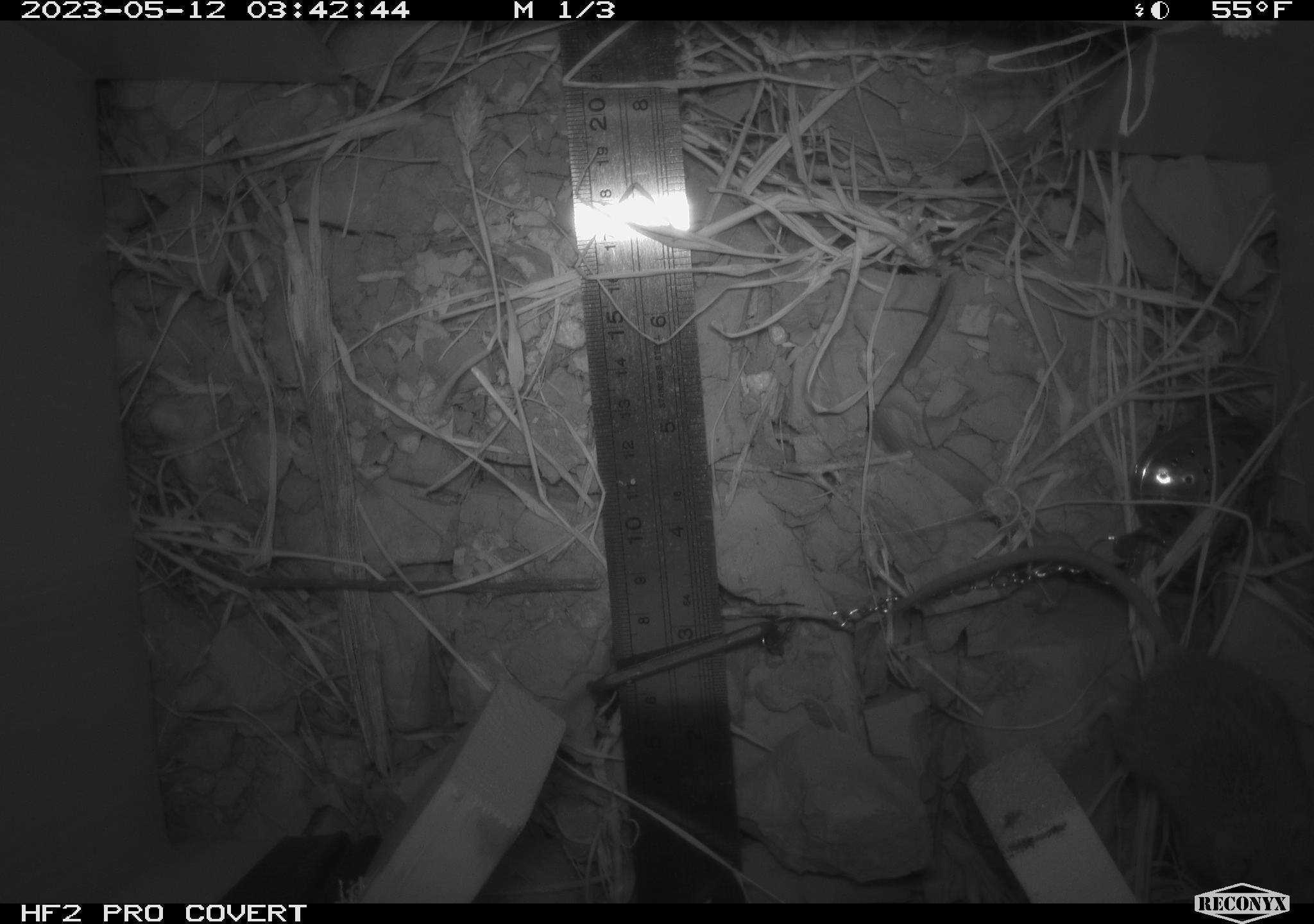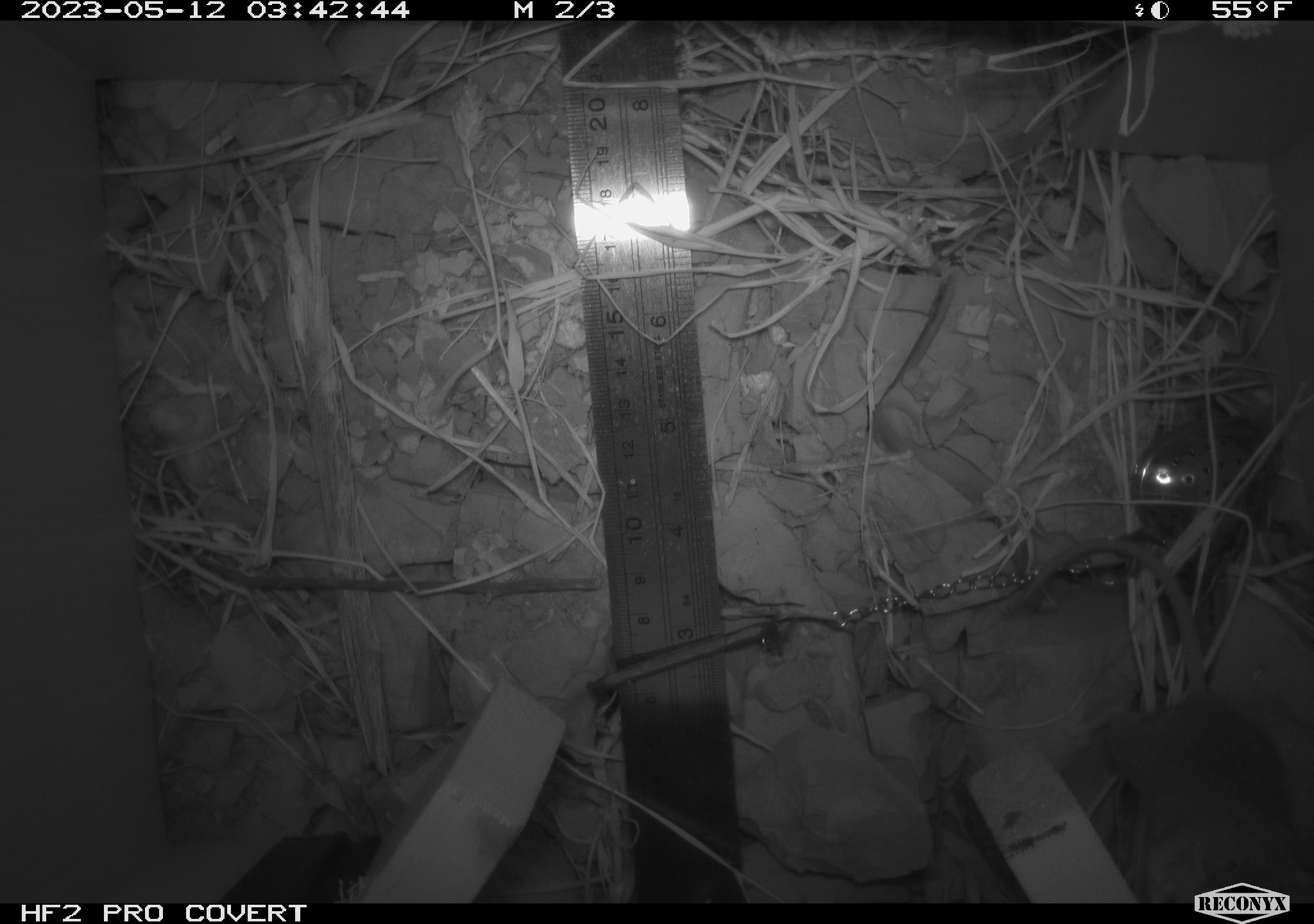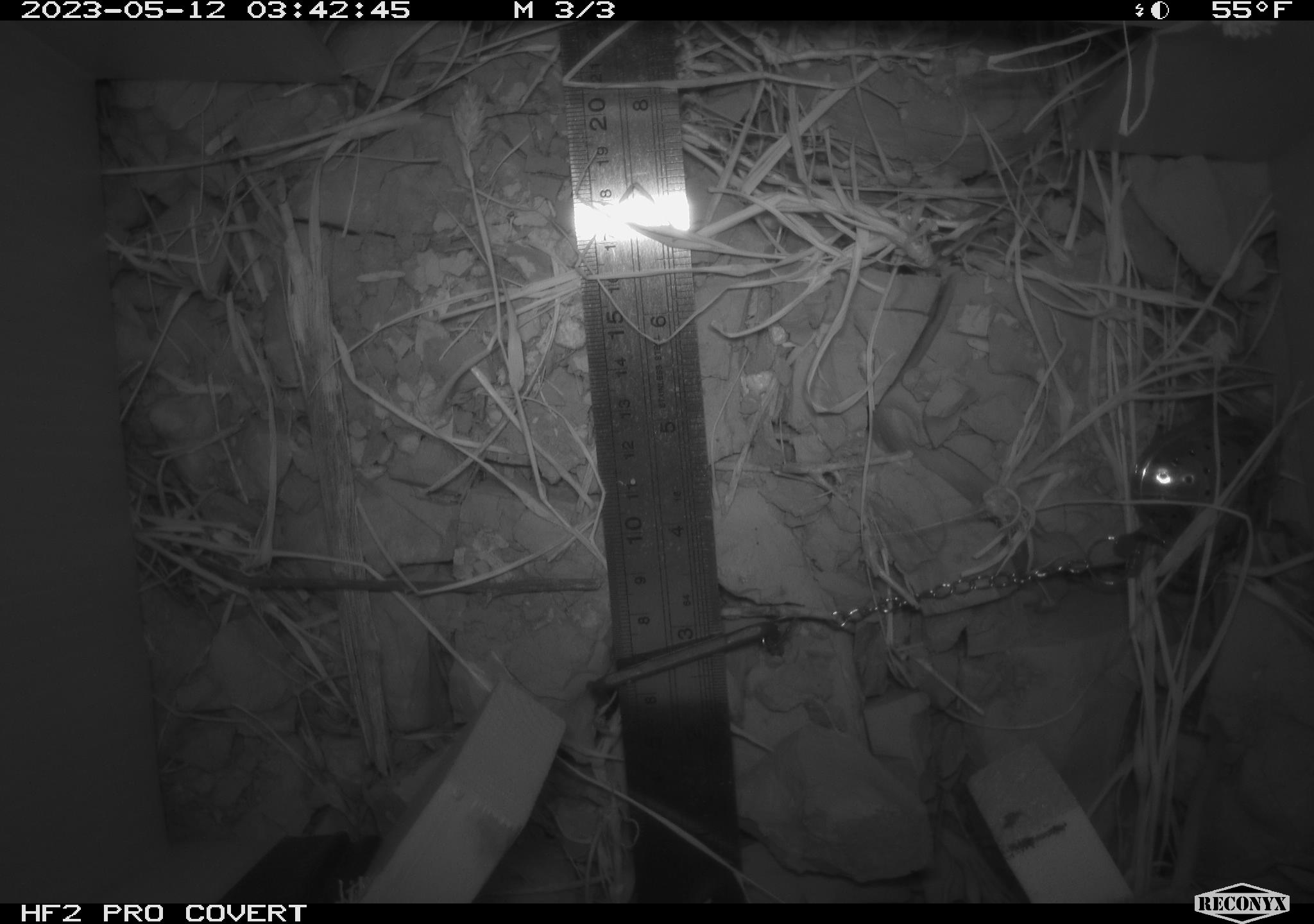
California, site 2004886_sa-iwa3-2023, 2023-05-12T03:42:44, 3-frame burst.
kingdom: Animalia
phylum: Chordata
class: Mammalia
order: Rodentia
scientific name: Rodentia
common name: mouse species